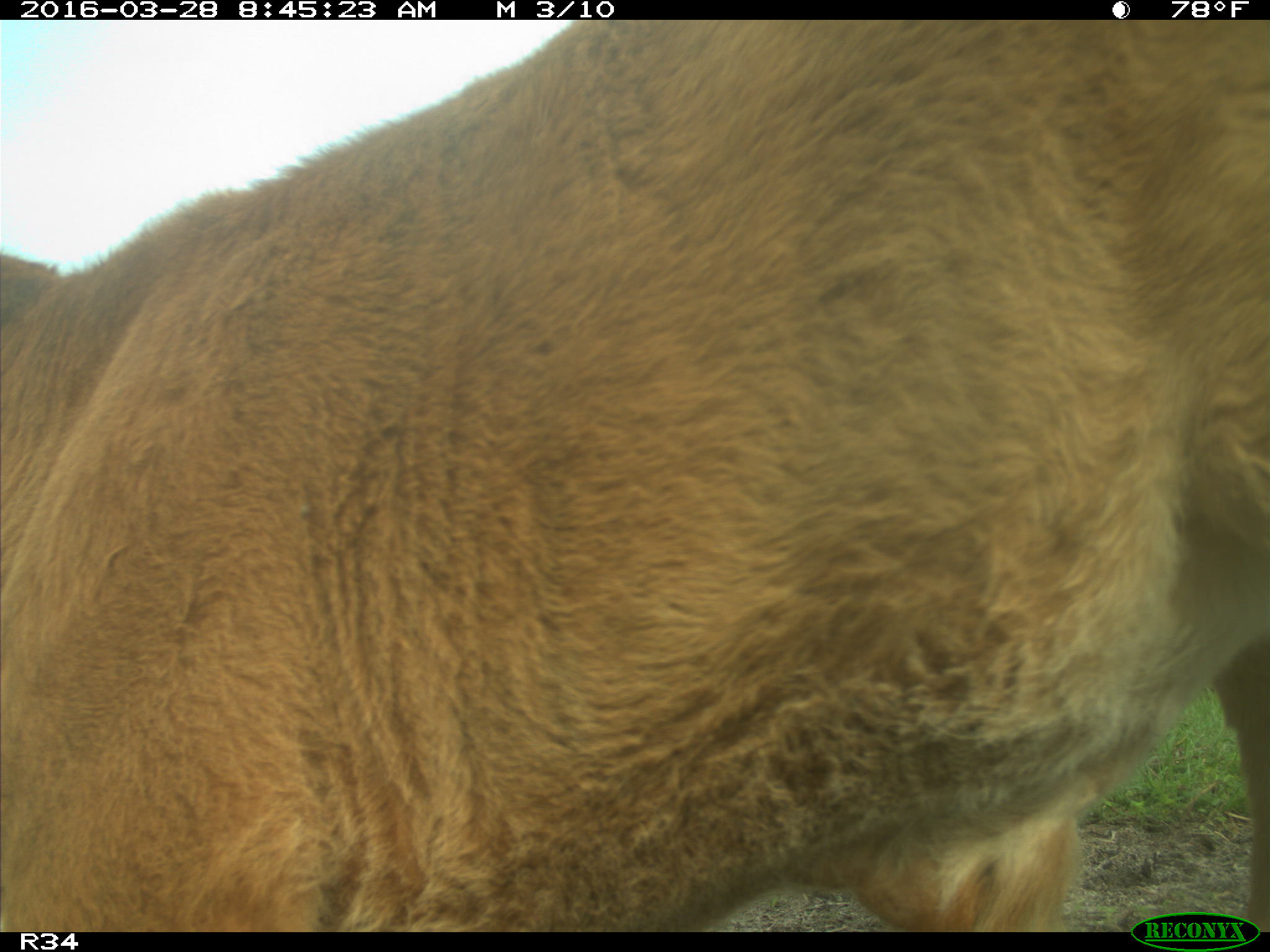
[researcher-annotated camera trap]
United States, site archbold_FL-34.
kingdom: Animalia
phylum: Chordata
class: Mammalia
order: Artiodactyla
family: Bovidae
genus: Bos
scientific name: Bos taurus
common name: domestic cow